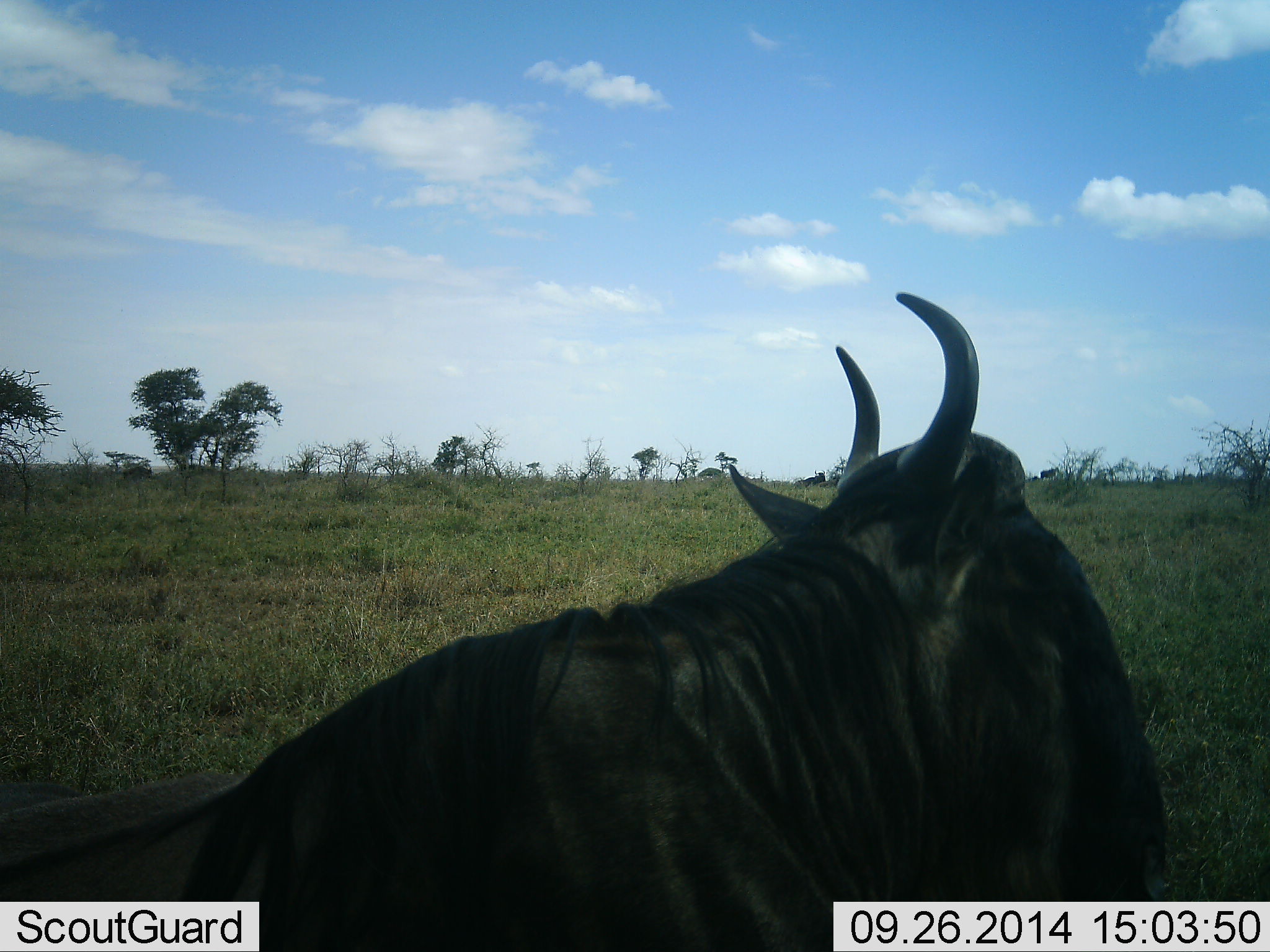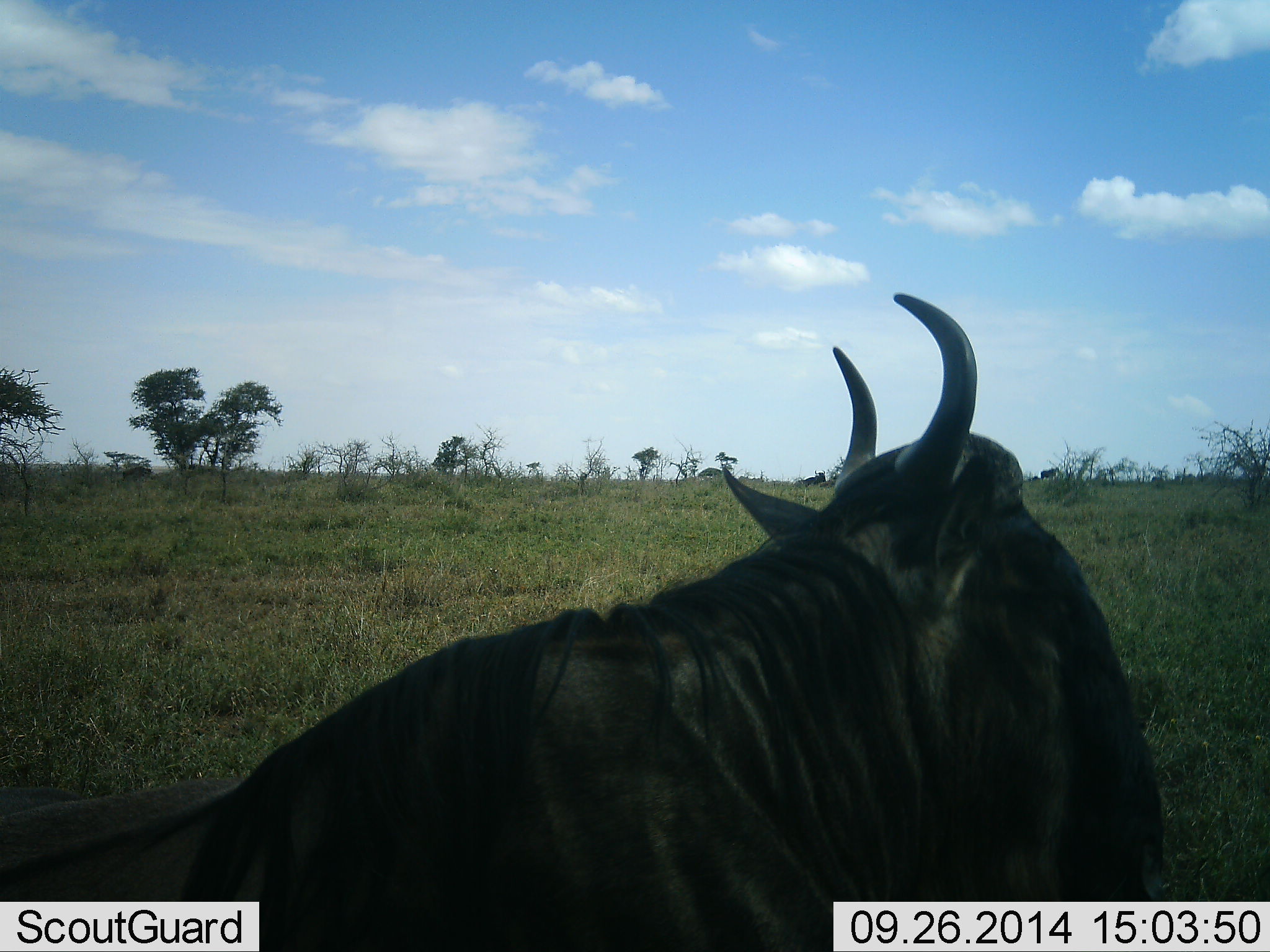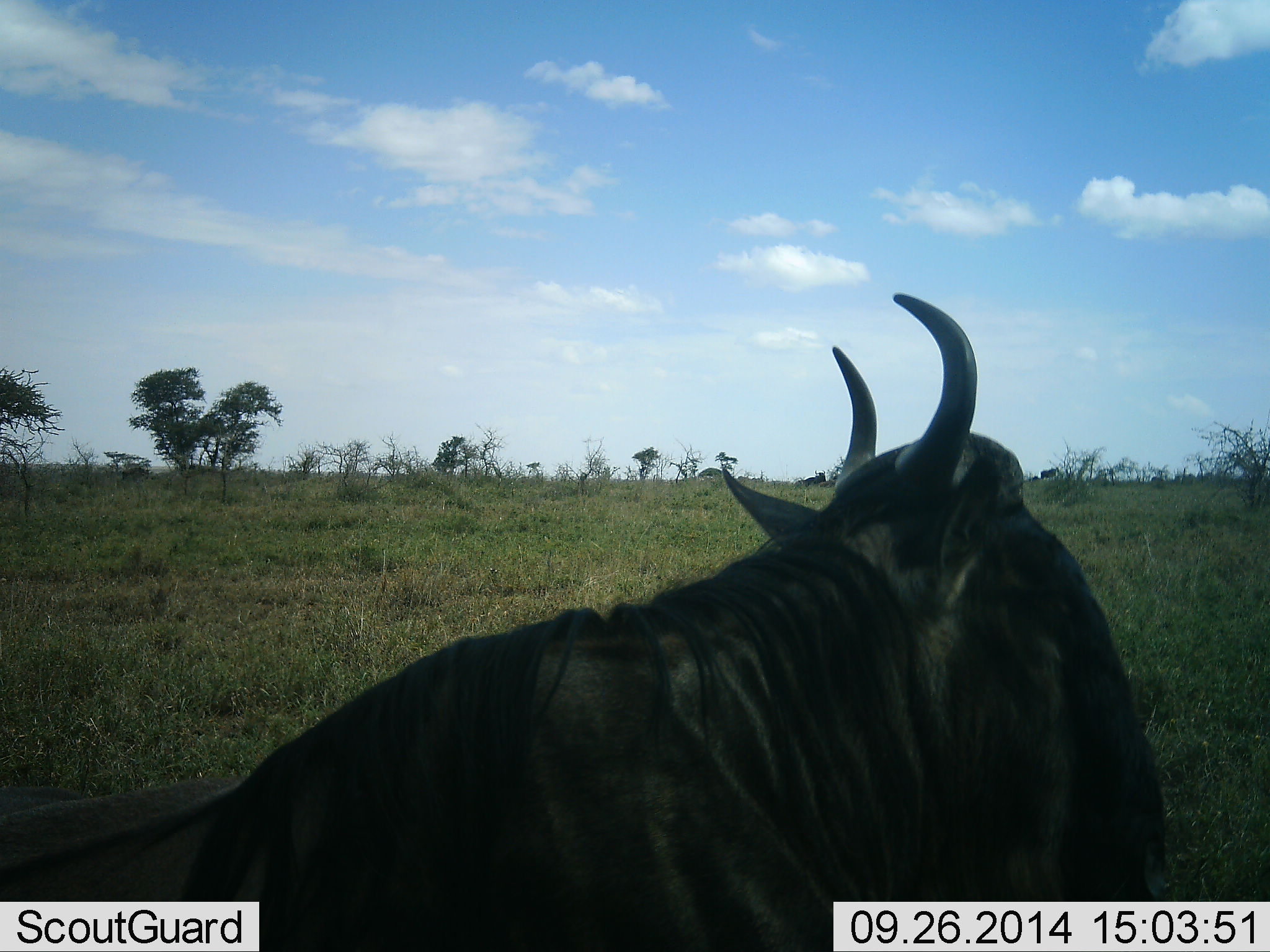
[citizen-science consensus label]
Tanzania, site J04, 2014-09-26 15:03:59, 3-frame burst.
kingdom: Animalia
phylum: Chordata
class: Mammalia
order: Artiodactyla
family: Bovidae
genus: Connochaetes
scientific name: Connochaetes taurinus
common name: blue wildebeest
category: wildebeest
Wildebeest (blue wildebeest) (Connochaetes taurinus), count 1. Behavior (volunteer vote fractions): standing 50%, resting 50%, moving 0%, interacting 0%. Young present (vote fraction): 0%. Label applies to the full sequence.